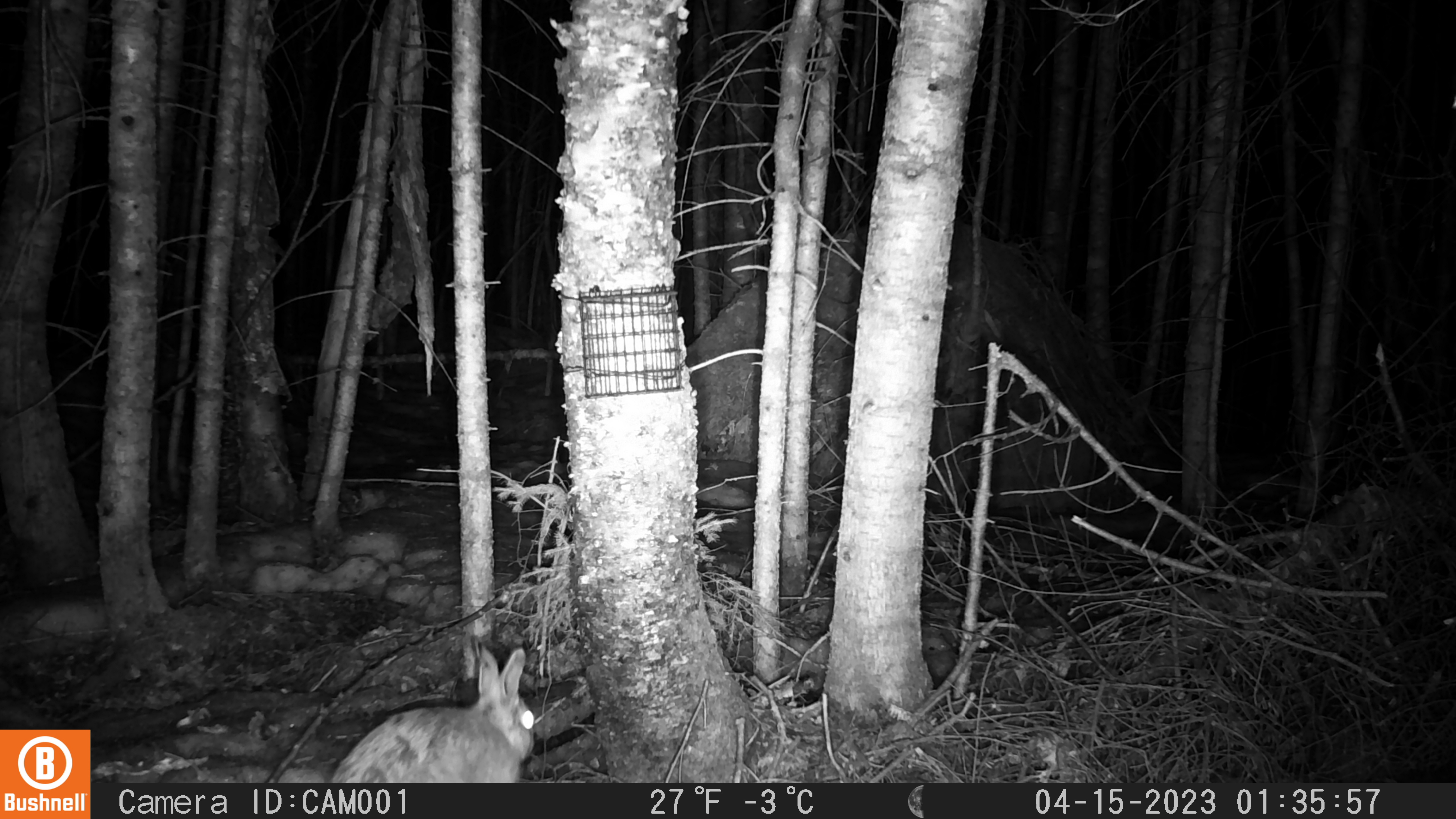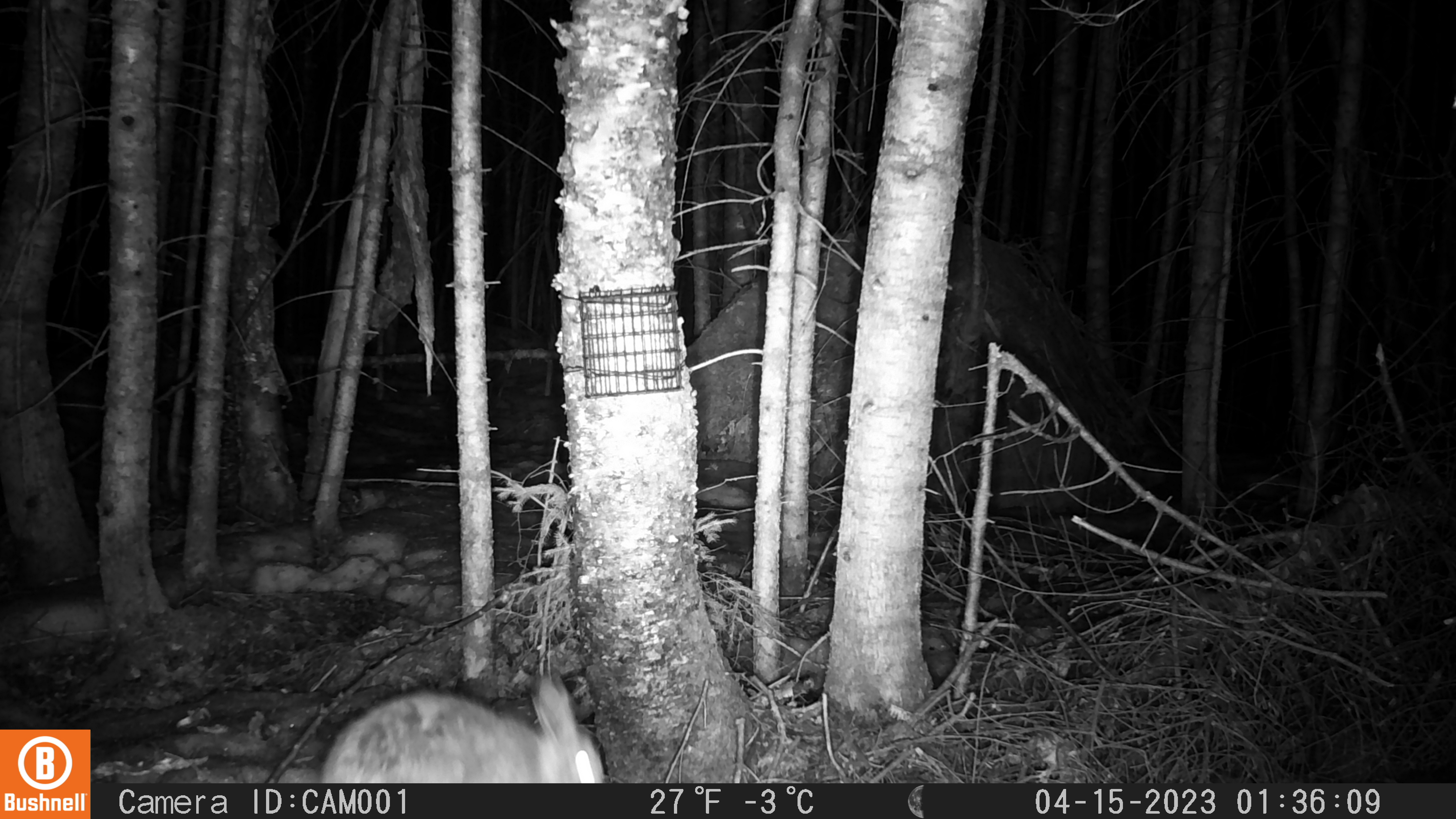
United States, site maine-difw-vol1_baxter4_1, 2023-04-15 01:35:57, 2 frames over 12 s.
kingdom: Animalia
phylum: Chordata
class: Mammalia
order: Lagomorpha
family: Leporidae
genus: Lepus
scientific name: Lepus americanus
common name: snowshoe hare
Snowshoe hare (Lepus americanus).